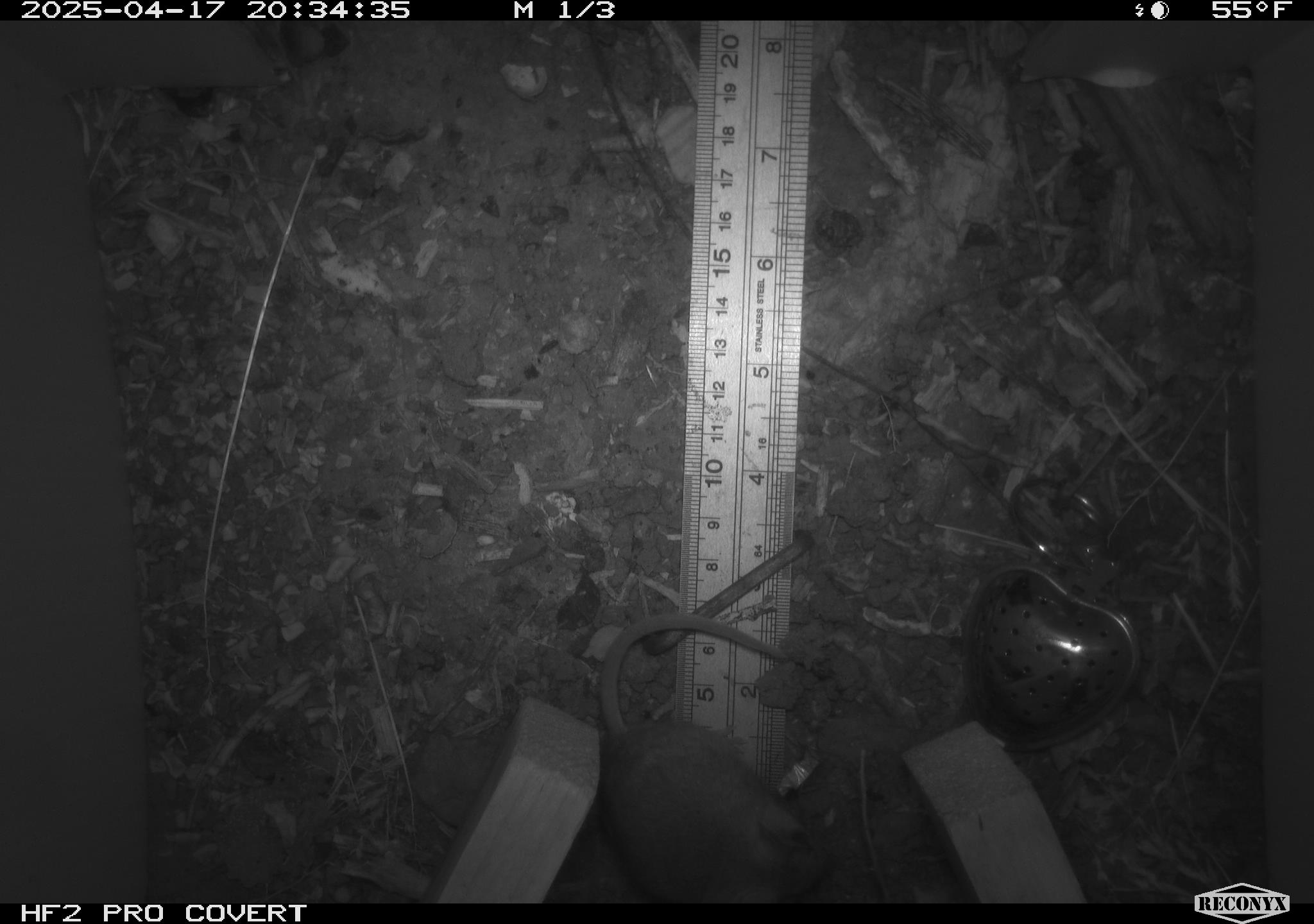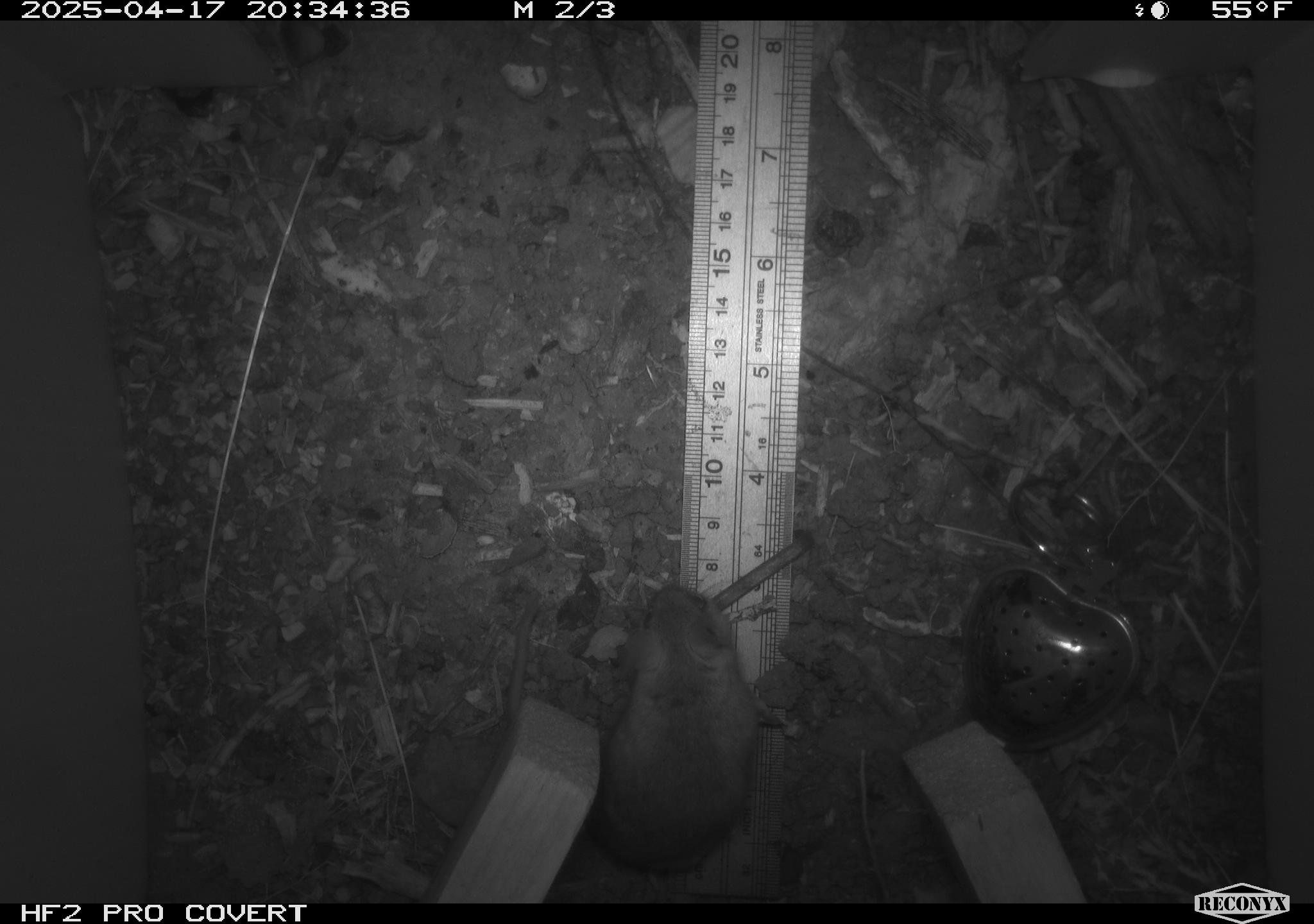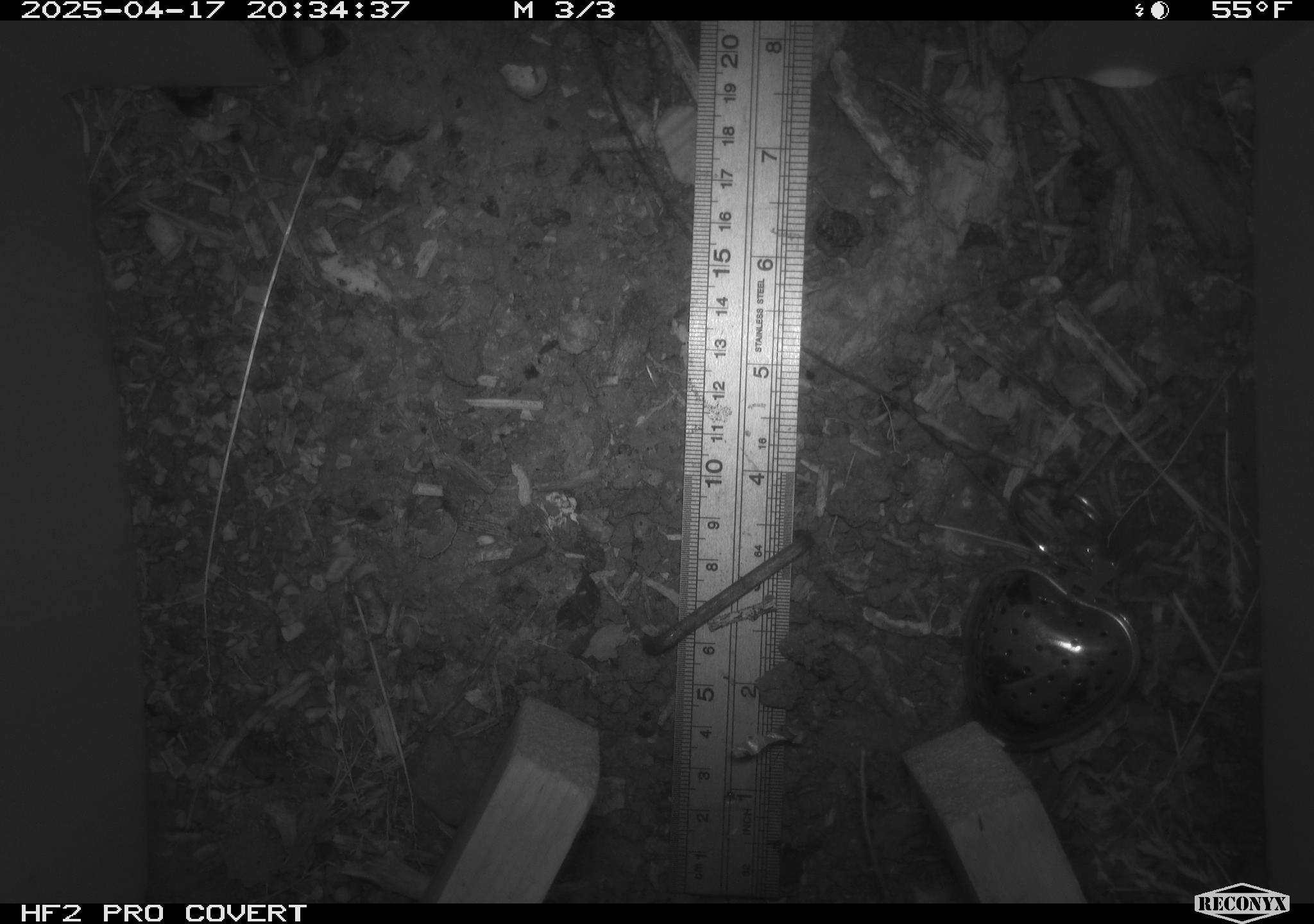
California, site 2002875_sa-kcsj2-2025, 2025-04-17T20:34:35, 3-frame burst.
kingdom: Animalia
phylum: Chordata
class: Mammalia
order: Rodentia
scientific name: Rodentia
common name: rodent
Rodent (Rodentia).